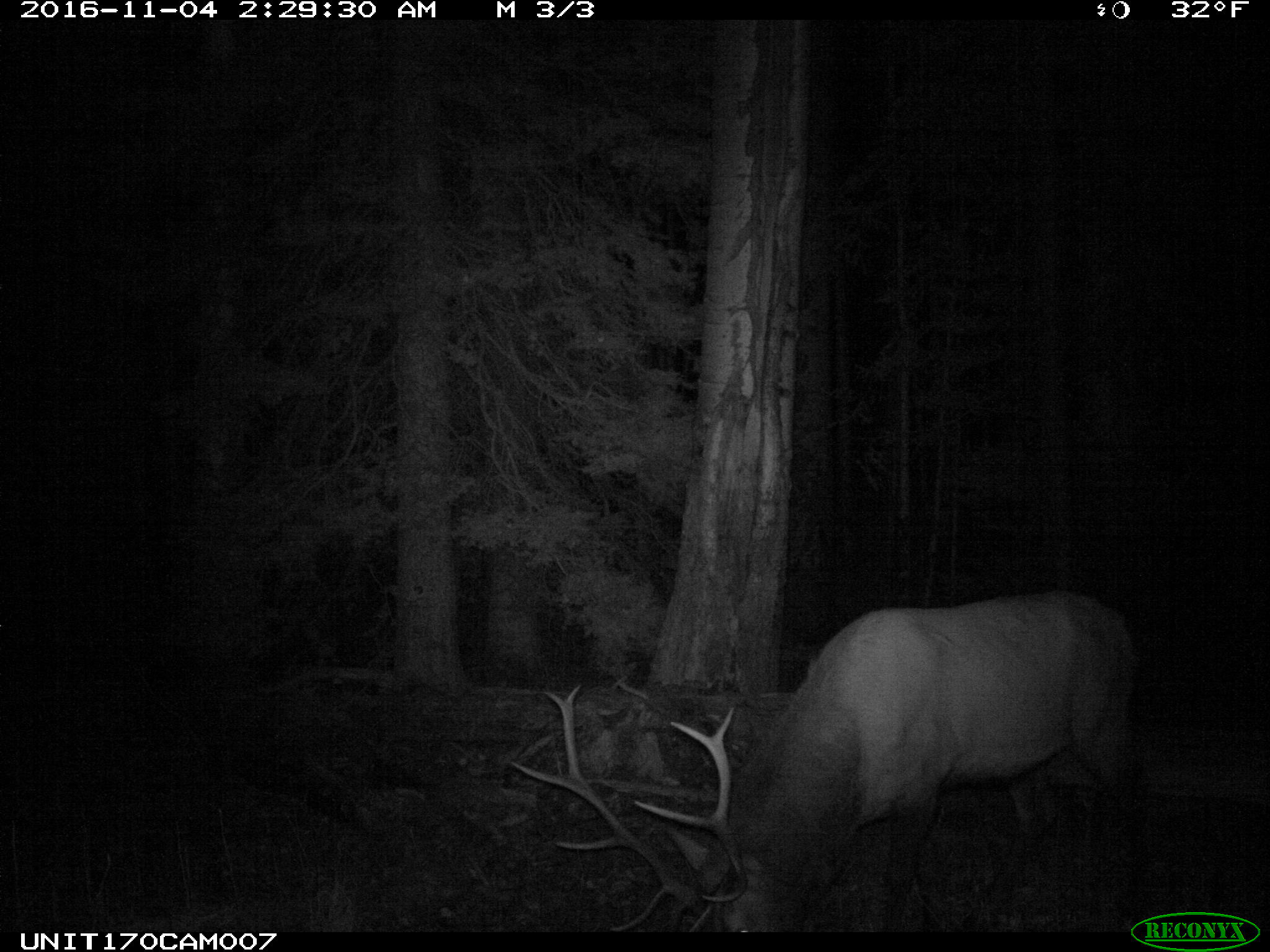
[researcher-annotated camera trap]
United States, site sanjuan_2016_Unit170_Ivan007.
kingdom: Animalia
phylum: Chordata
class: Mammalia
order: Artiodactyla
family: Cervidae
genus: Cervus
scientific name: Cervus elaphus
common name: red deer